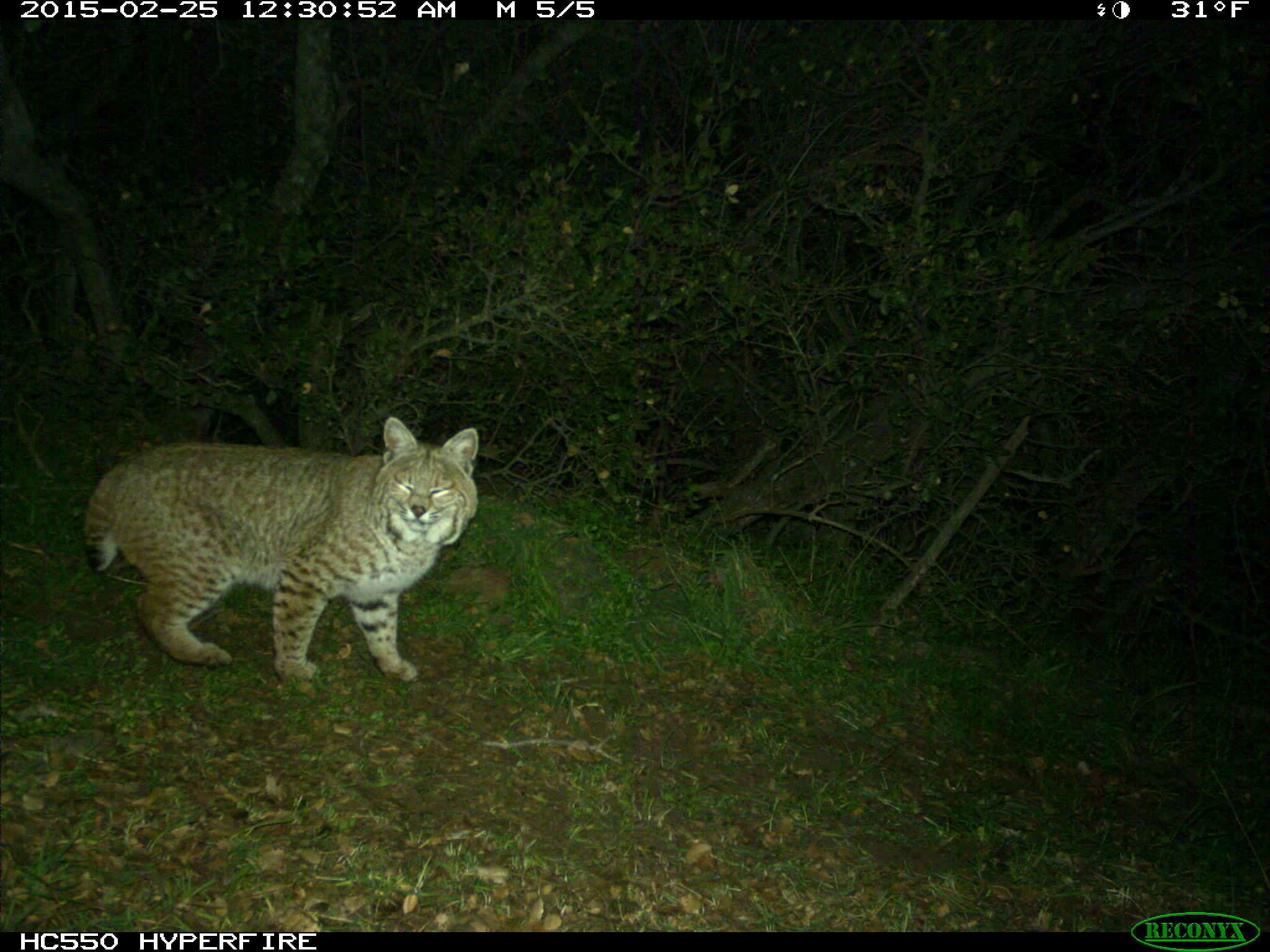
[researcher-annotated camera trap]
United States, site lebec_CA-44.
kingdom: Animalia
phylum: Chordata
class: Mammalia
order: Carnivora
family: Felidae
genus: Lynx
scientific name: Lynx rufus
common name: bobcat